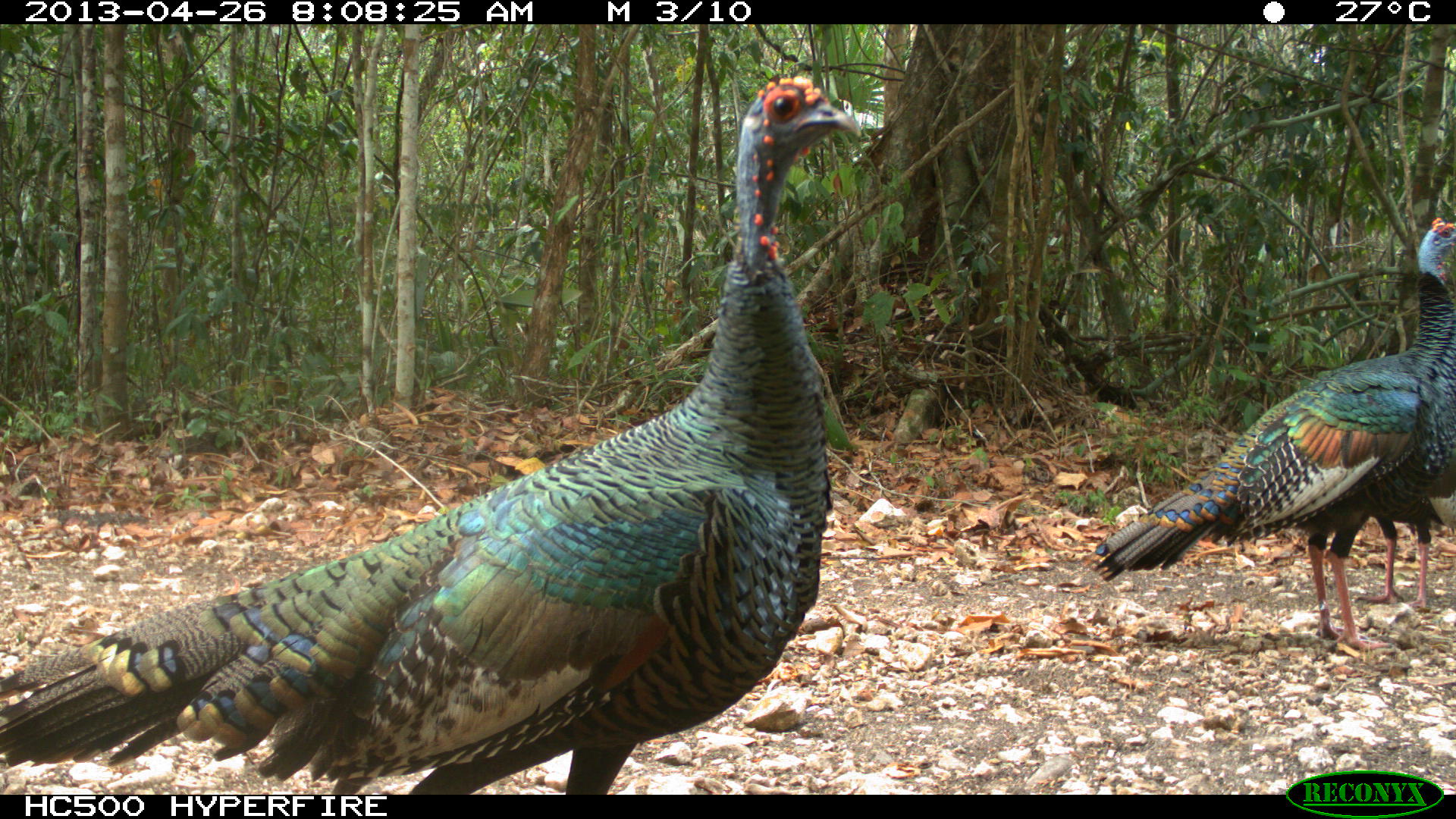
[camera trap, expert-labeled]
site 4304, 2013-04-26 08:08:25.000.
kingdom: Animalia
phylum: Chordata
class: Aves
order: Galliformes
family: Phasianidae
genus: Meleagris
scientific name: Meleagris ocellata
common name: ocellated turkey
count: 3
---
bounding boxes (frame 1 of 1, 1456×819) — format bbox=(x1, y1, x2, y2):
meleagris ocellata: bbox=(0, 73, 865, 794); bbox=(1092, 214, 1456, 646); bbox=(1350, 505, 1436, 609)